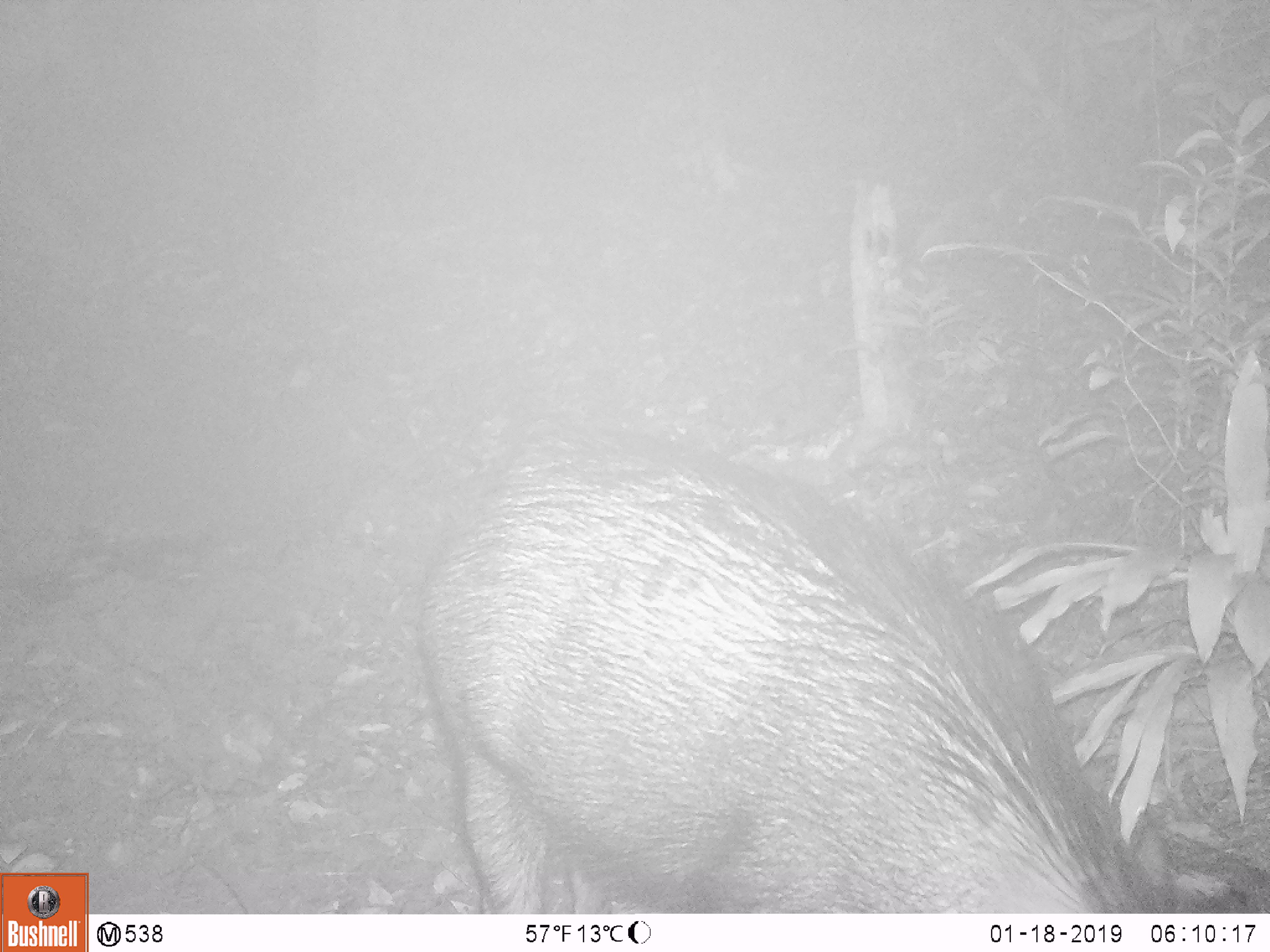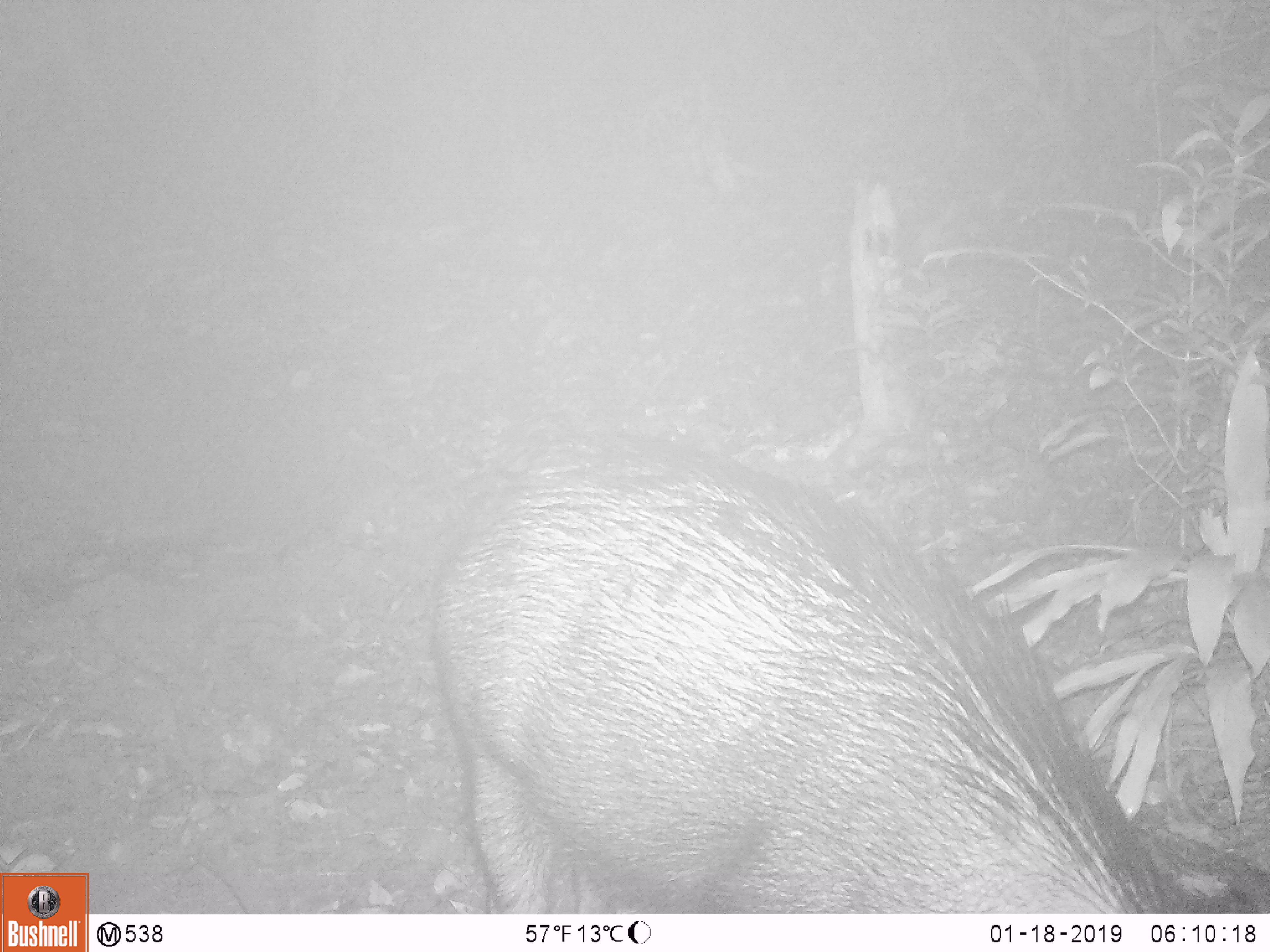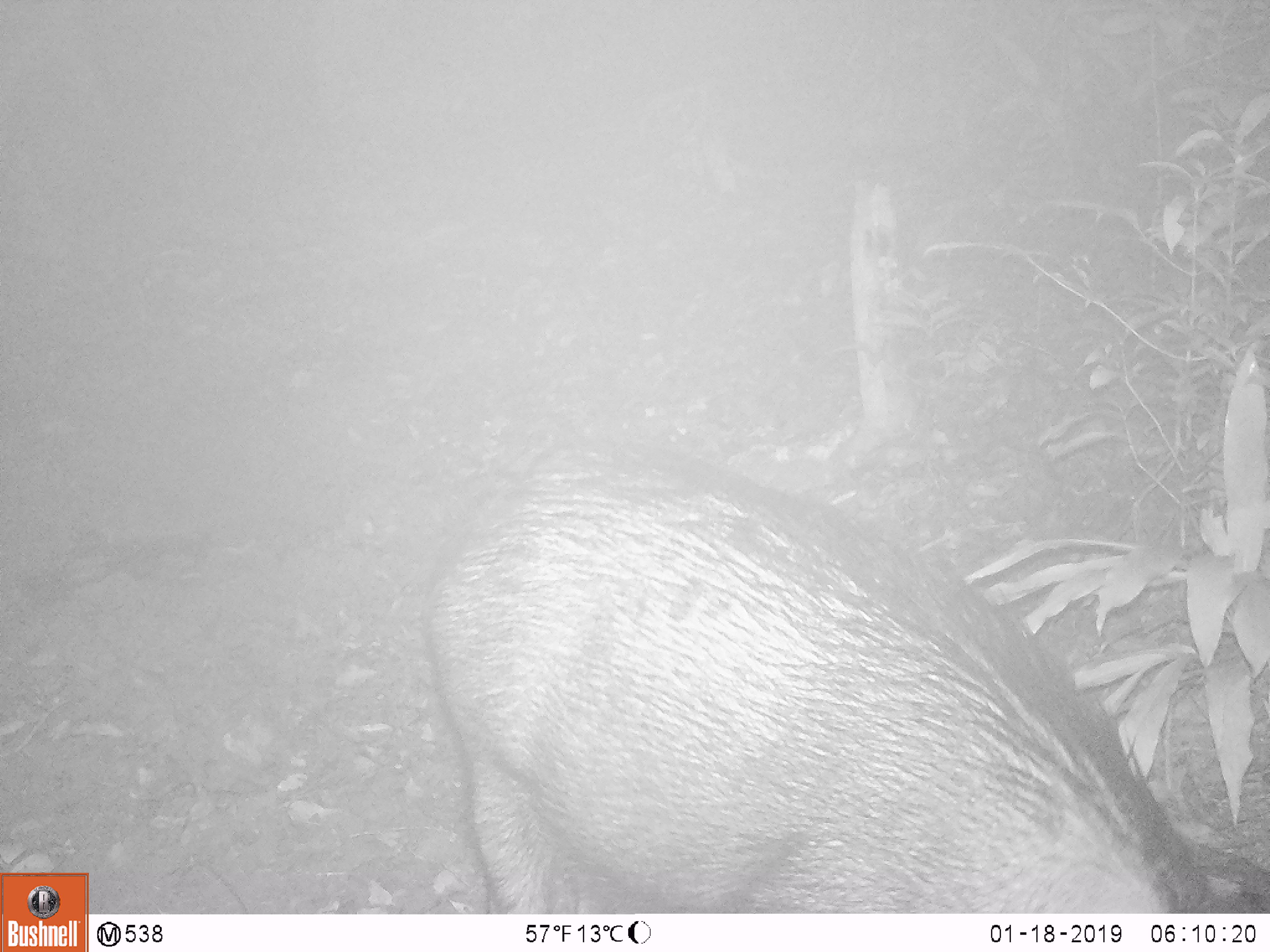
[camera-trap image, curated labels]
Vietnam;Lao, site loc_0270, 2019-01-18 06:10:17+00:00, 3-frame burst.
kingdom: Animalia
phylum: Chordata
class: Mammalia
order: Artiodactyla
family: Suidae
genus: Sus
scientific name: Sus scrofa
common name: eurasian wild pig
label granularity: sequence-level